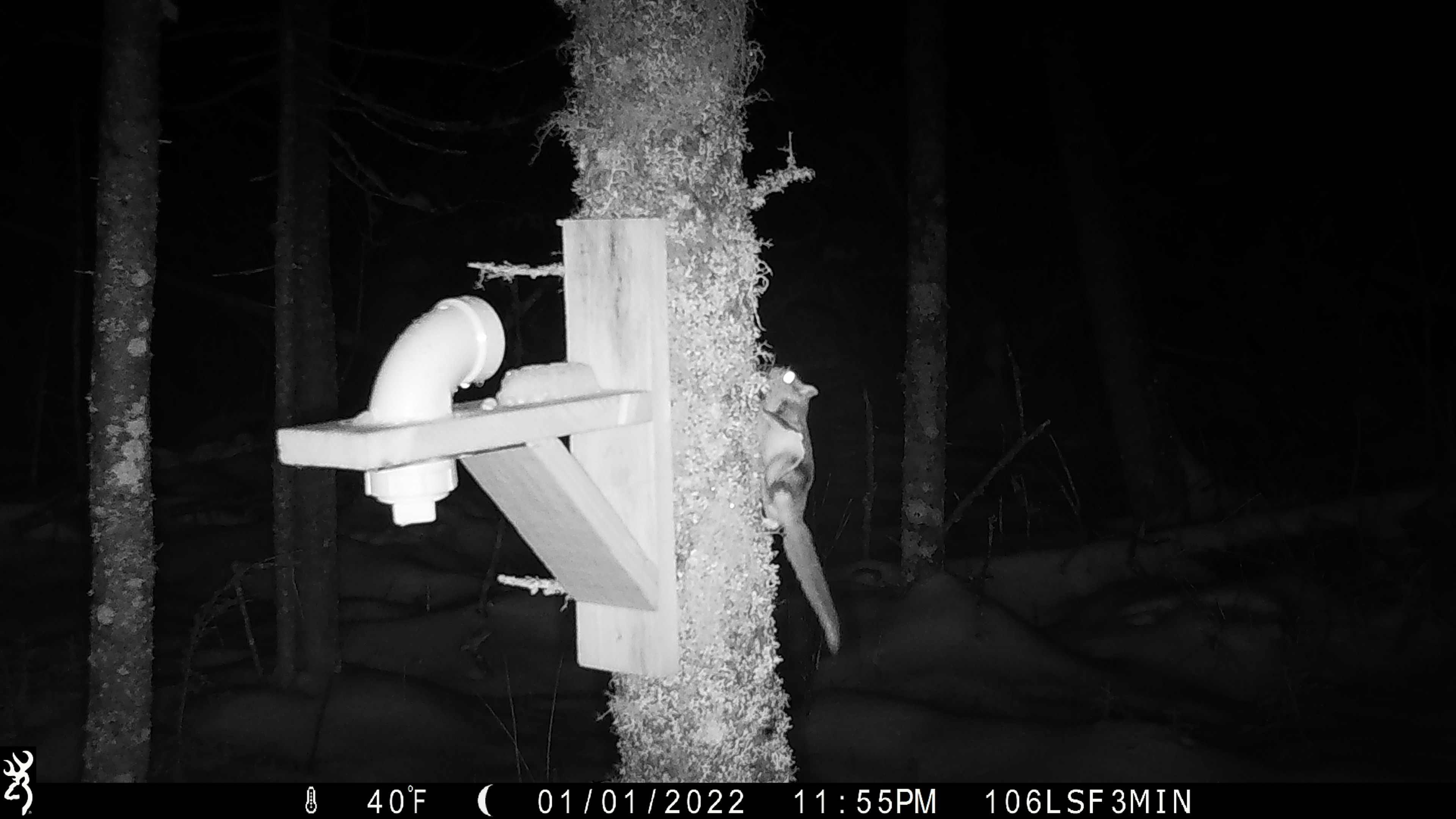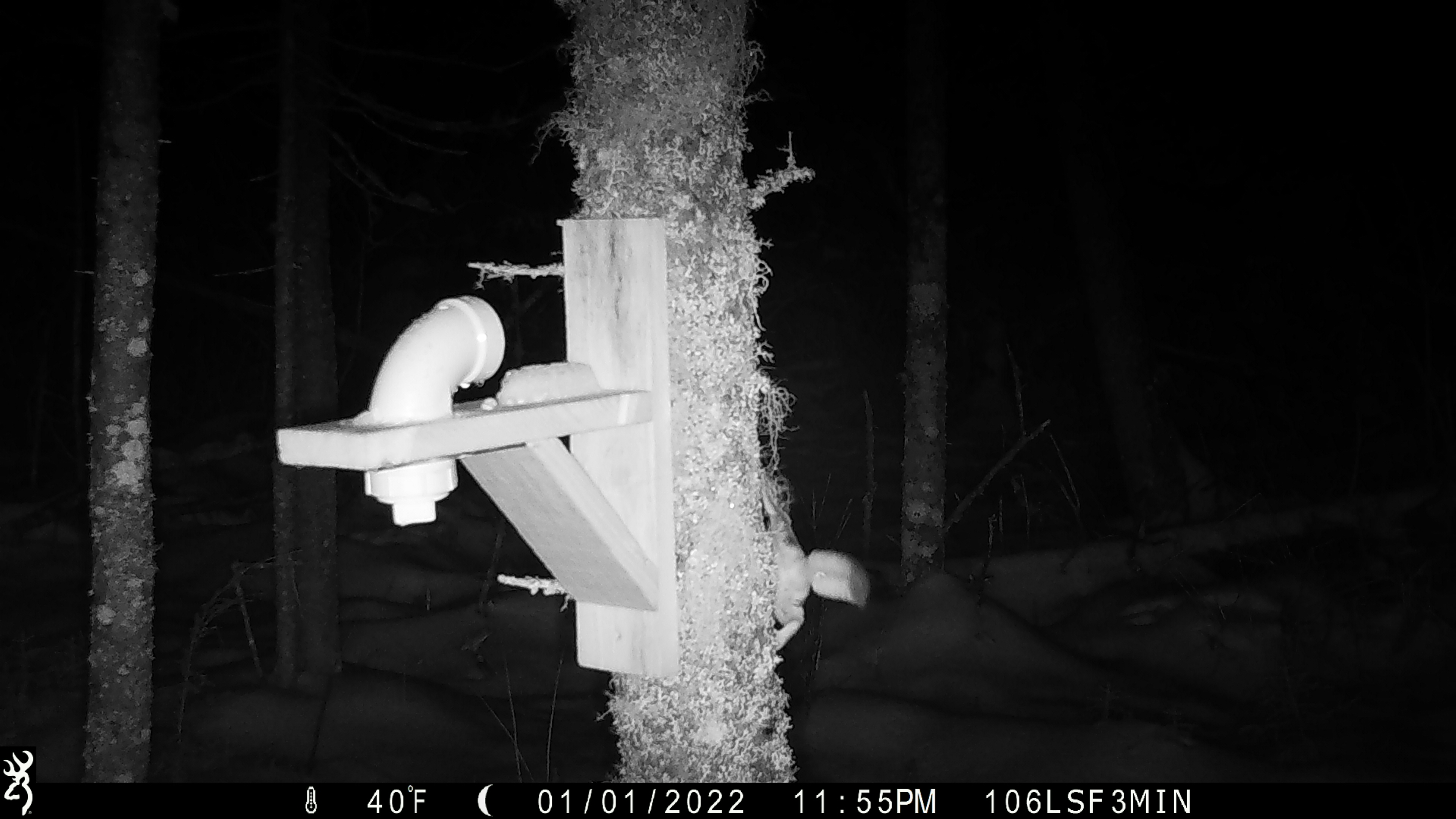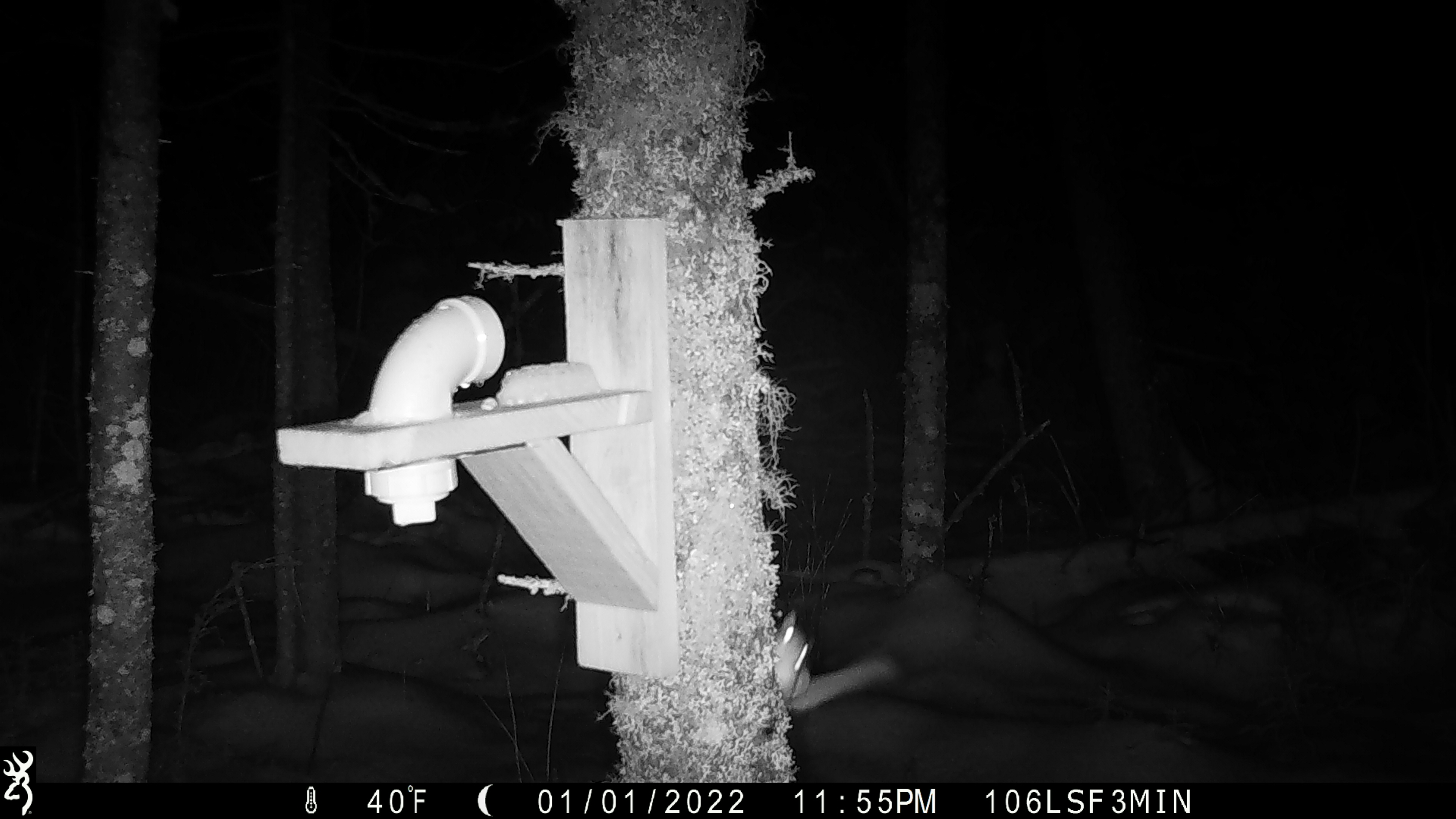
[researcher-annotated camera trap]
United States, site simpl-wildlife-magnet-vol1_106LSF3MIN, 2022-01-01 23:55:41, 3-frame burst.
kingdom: Animalia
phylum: Chordata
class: Mammalia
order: Rodentia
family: Sciuridae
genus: Glaucomys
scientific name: Glaucomys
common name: flying squirrel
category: flying squirrel sp.